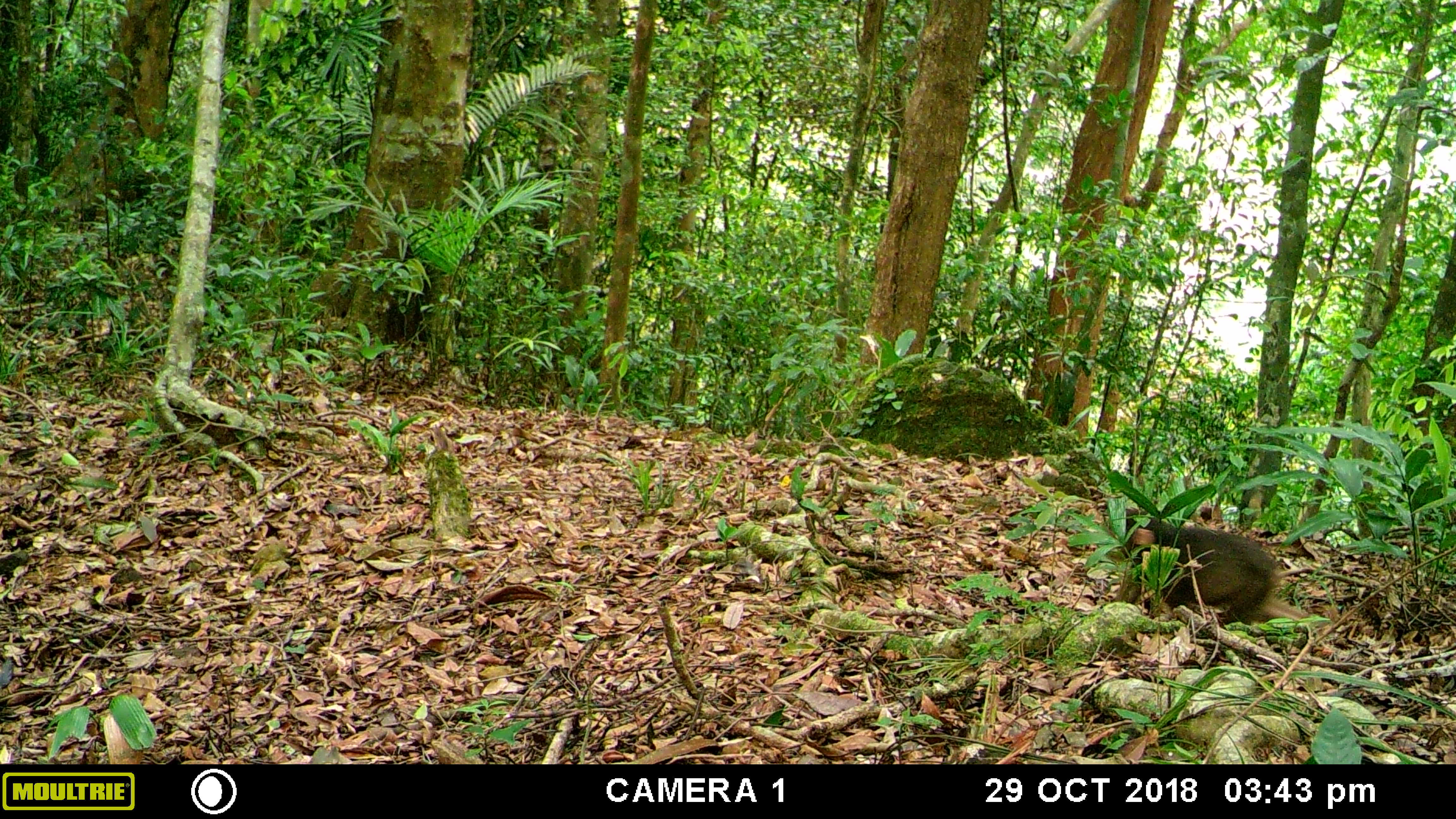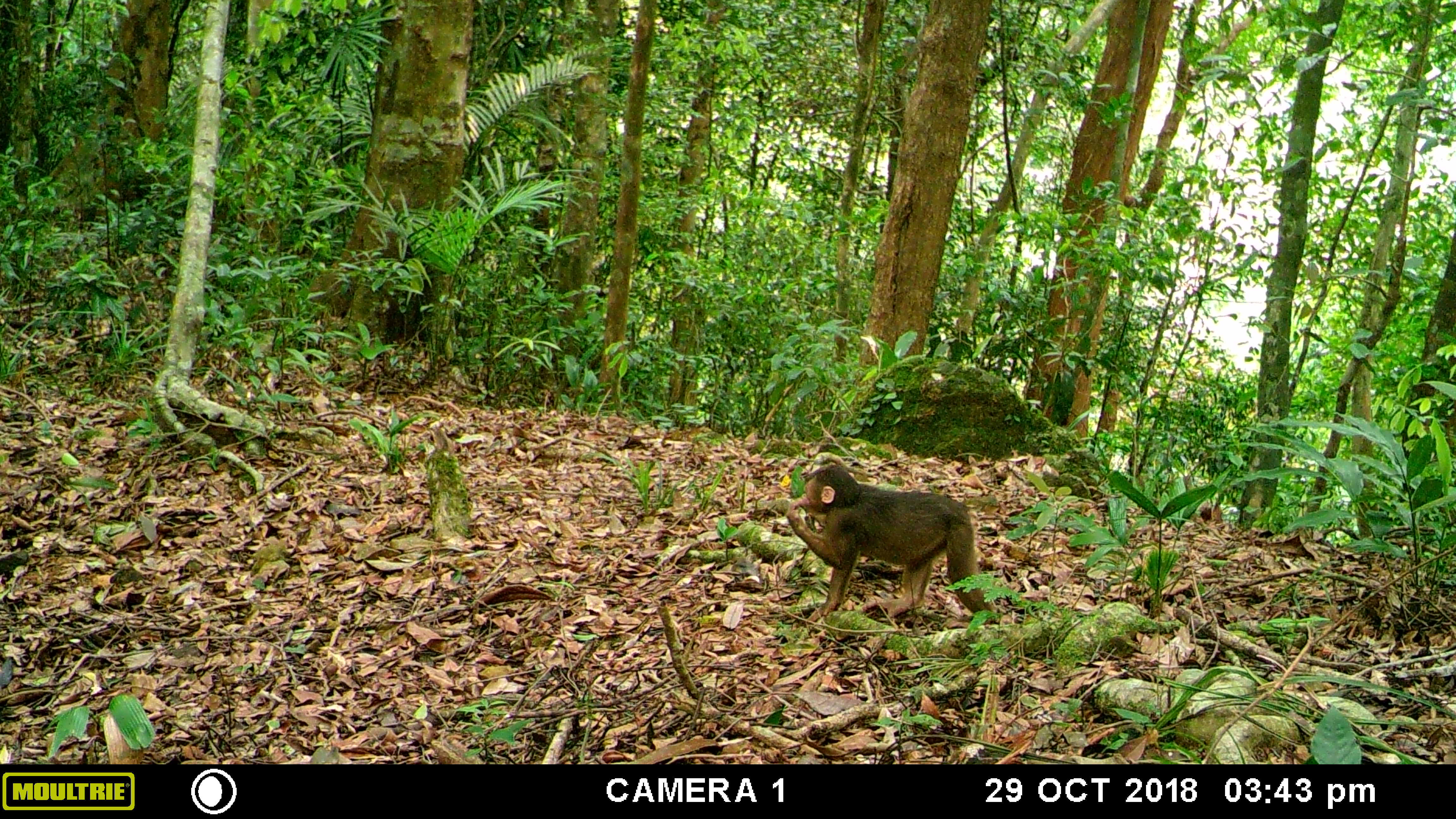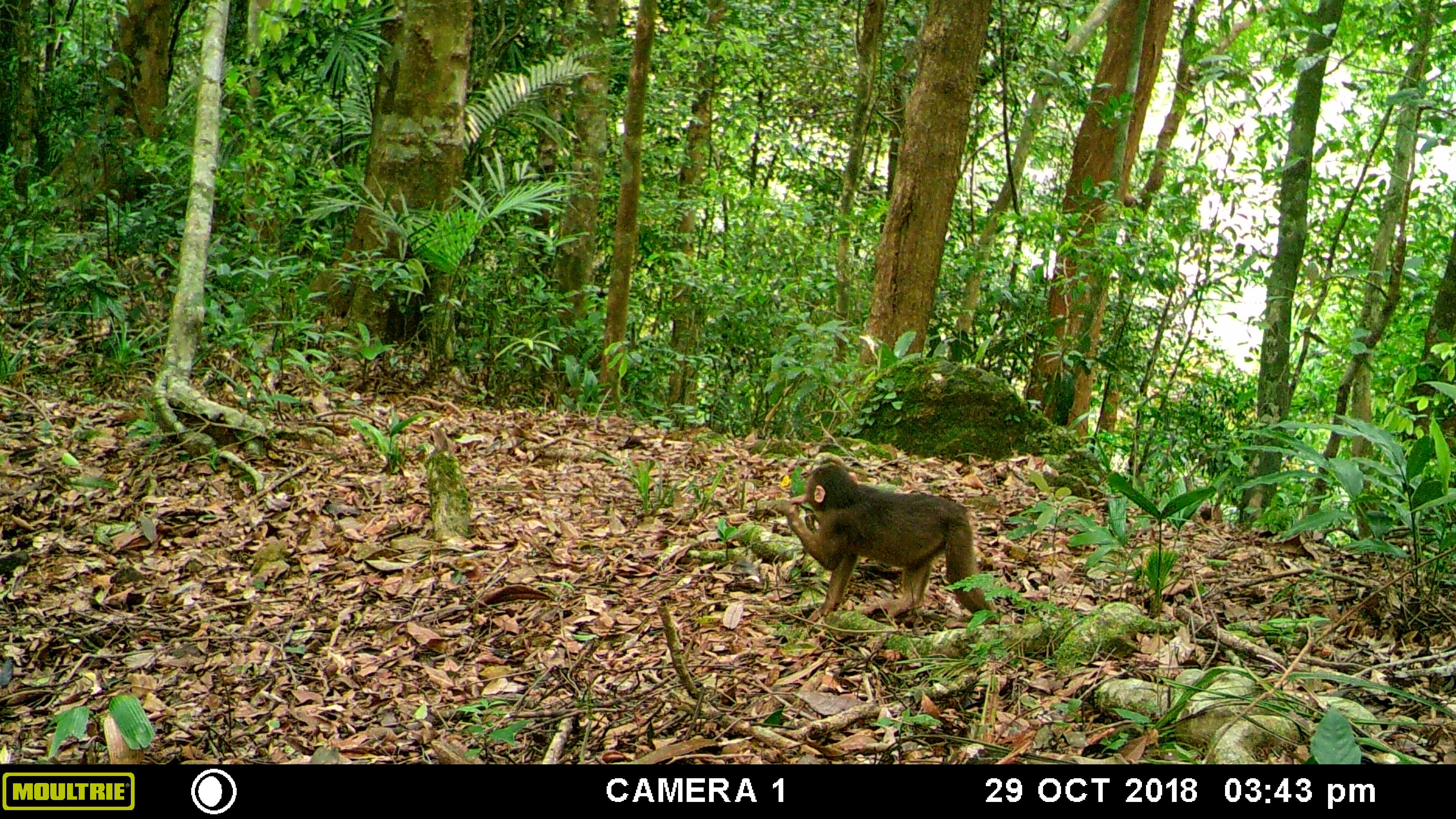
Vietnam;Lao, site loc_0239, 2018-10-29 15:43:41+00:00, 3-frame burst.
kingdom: Animalia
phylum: Chordata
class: Mammalia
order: Primates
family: Cercopithecidae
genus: Macaca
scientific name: Macaca arctoides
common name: stump-tailed macaque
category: stump tailed macaque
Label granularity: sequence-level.